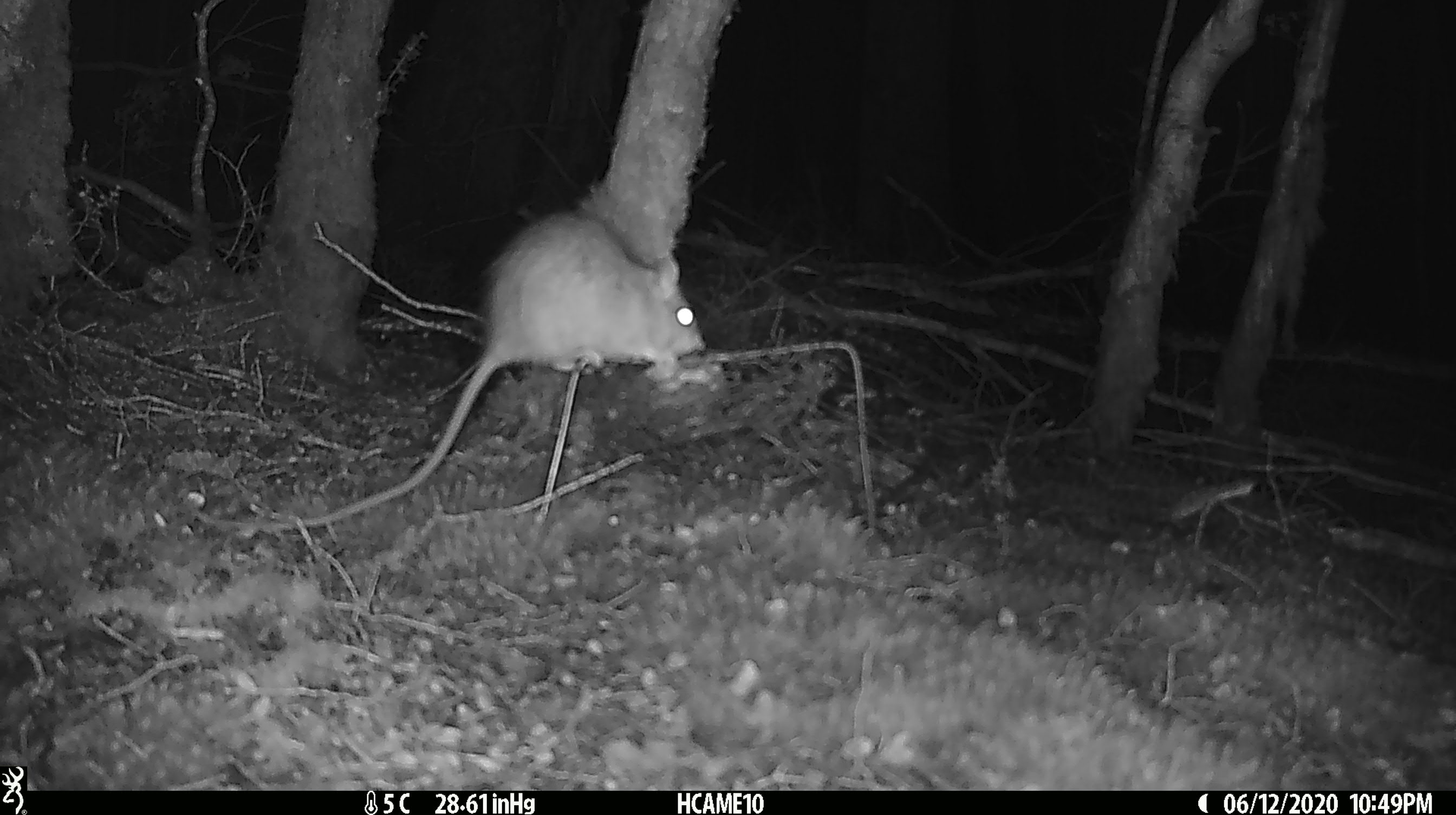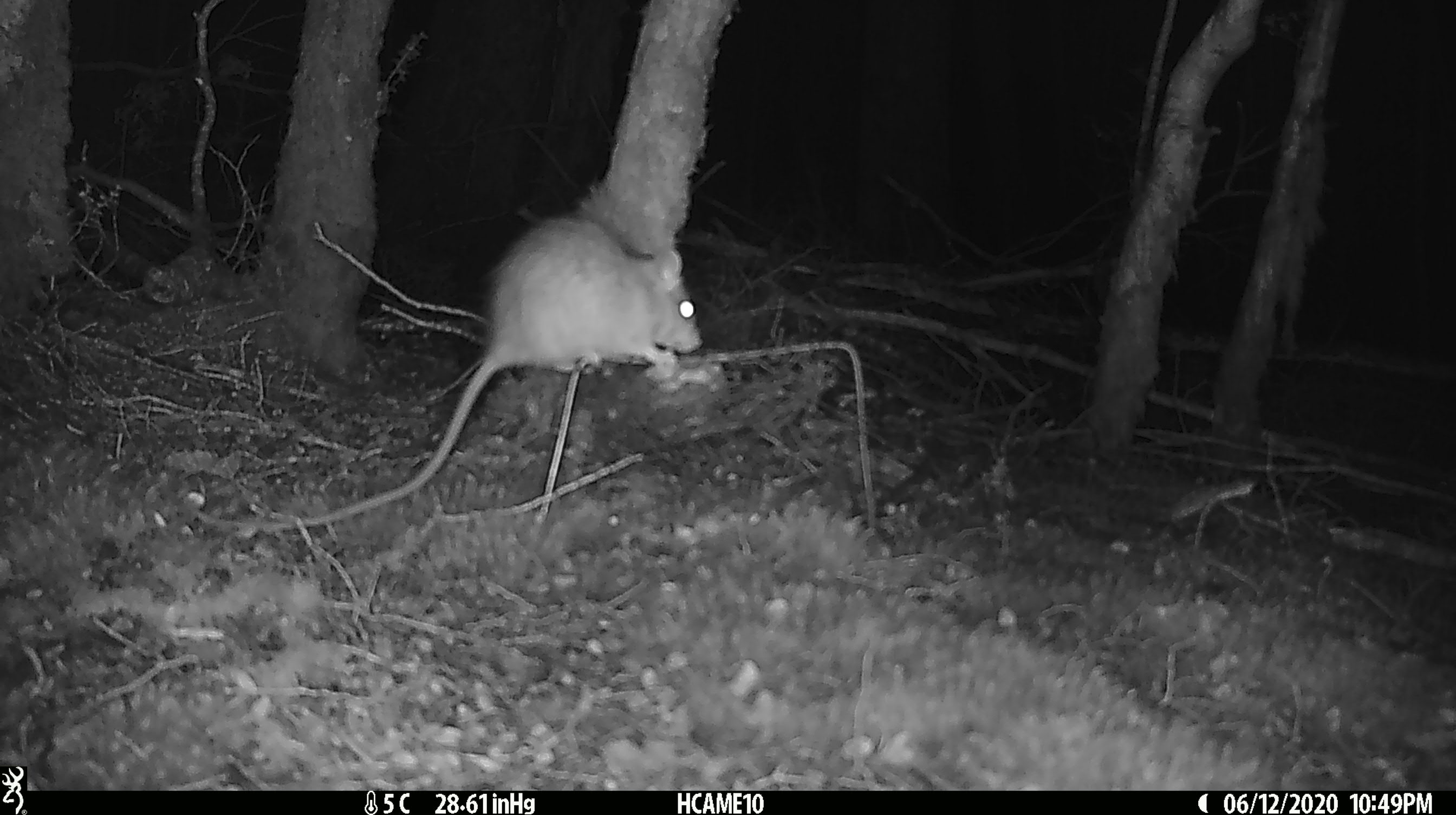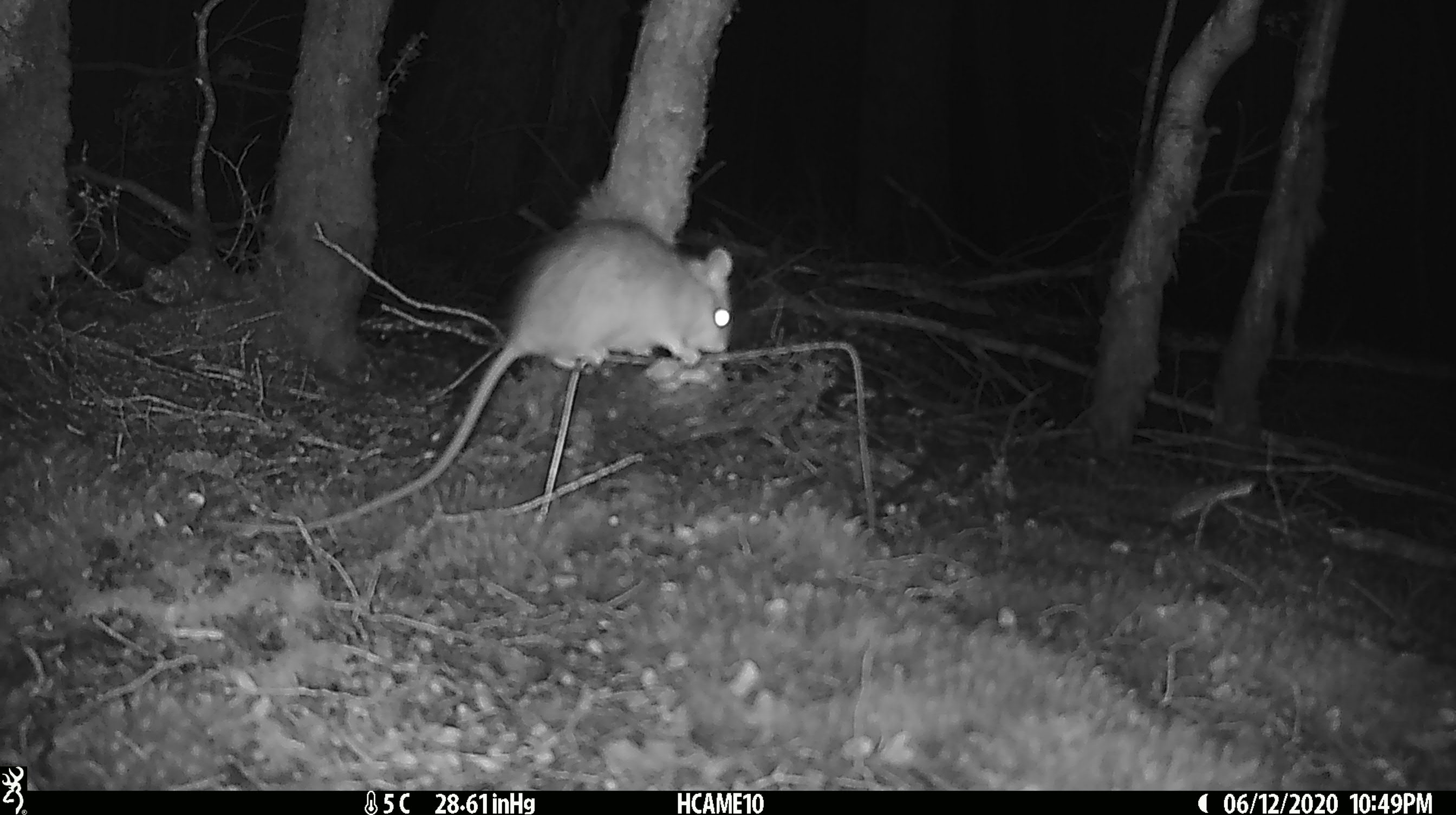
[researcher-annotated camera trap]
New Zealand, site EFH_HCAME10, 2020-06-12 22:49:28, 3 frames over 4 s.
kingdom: Animalia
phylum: Chordata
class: Mammalia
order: Rodentia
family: Muridae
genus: Rattus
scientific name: Rattus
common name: rat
Rat (Rattus).